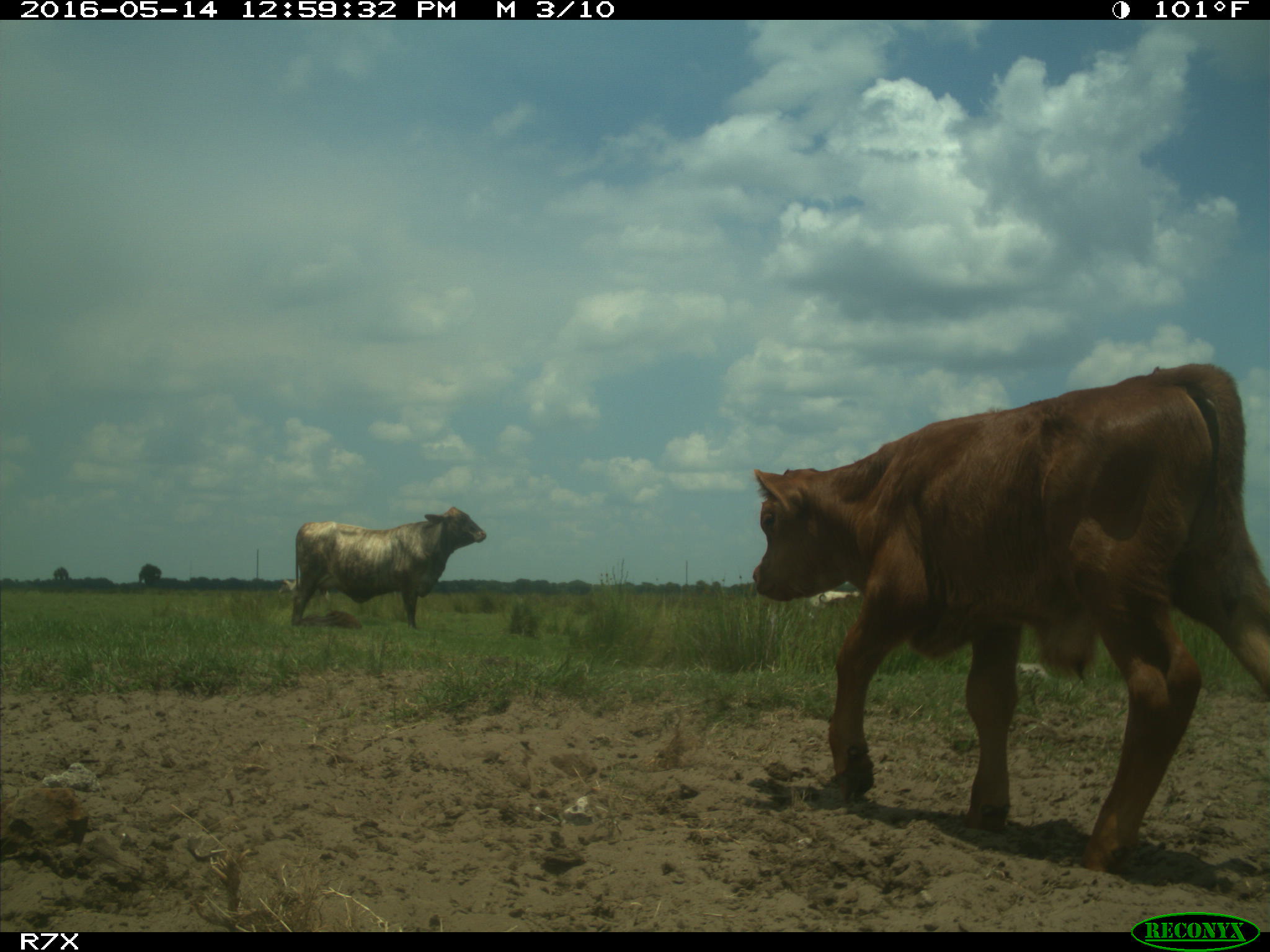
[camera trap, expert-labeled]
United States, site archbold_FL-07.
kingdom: Animalia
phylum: Chordata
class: Mammalia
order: Artiodactyla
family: Bovidae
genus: Bos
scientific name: Bos taurus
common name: domestic cow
Bos taurus (domestic cow).